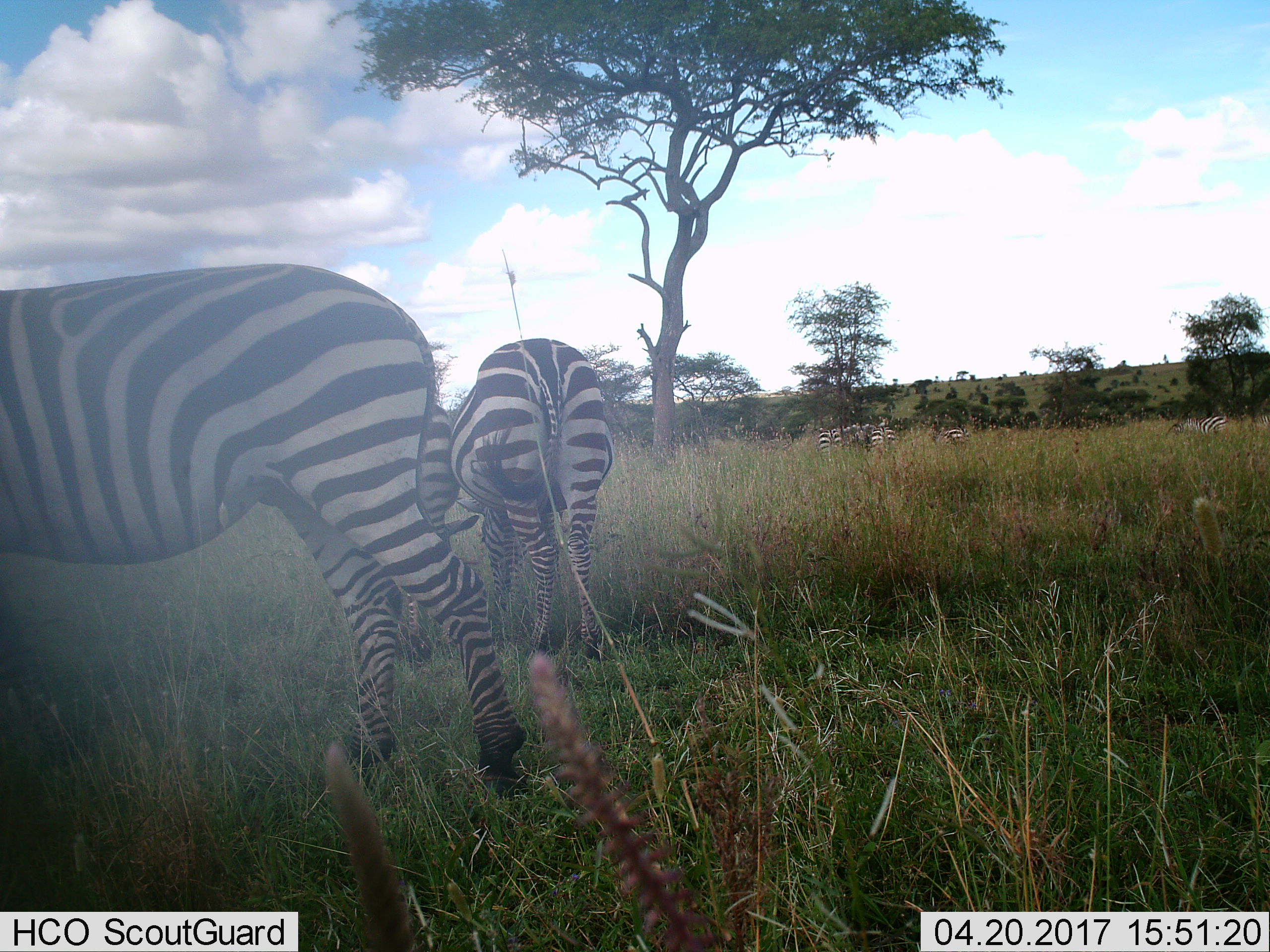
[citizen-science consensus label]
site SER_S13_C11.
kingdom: Animalia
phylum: Chordata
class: Mammalia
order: Perissodactyla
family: Equidae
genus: Equus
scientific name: Equus quagga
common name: plains zebra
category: zebraplains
Zebraplains (plains zebra) (Equus quagga), count 7. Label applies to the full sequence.